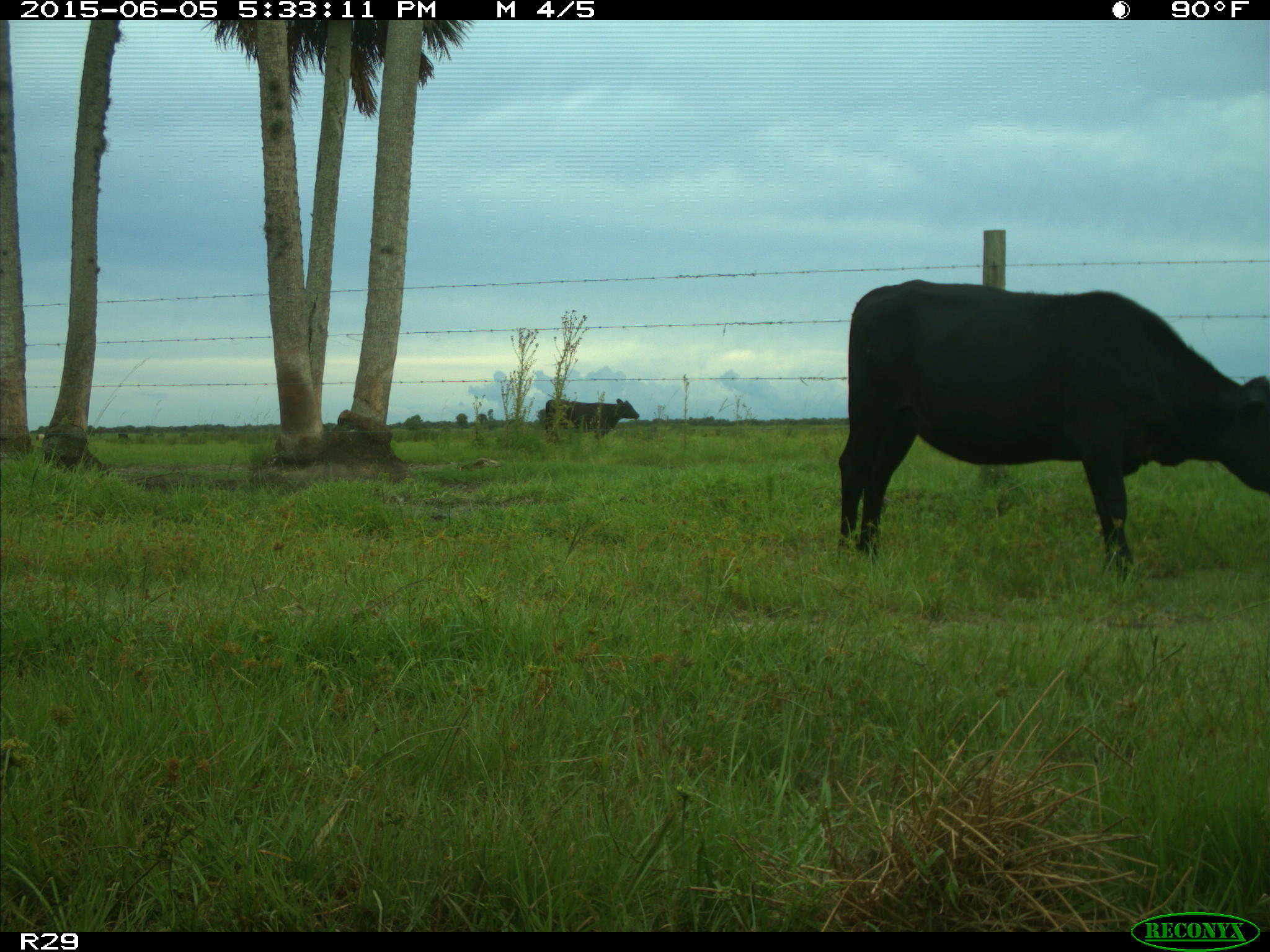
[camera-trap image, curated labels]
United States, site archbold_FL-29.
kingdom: Animalia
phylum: Chordata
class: Mammalia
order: Artiodactyla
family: Bovidae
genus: Bos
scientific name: Bos taurus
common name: domestic cow